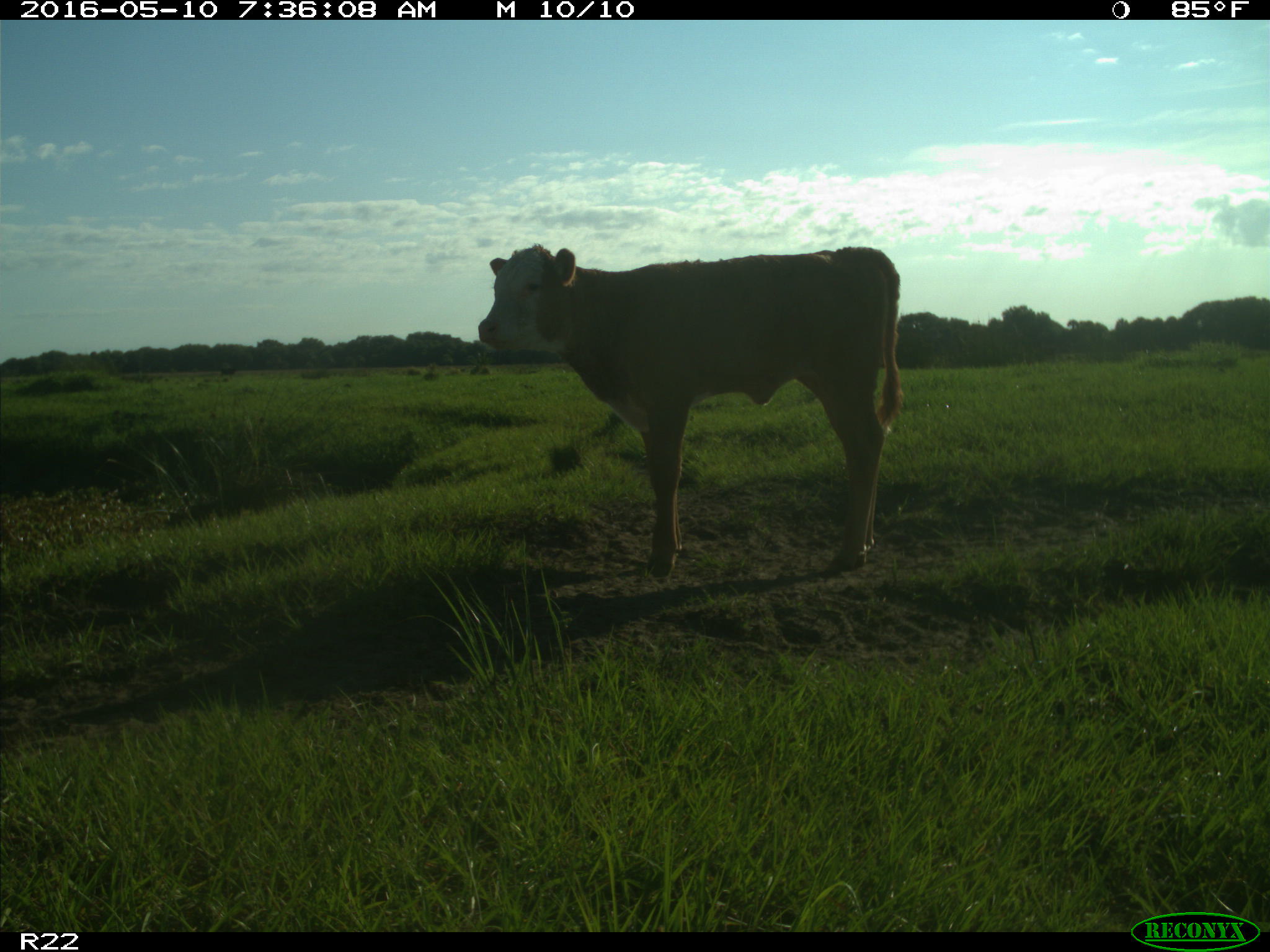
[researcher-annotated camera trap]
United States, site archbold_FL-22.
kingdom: Animalia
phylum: Chordata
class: Mammalia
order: Artiodactyla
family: Bovidae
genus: Bos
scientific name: Bos taurus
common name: domestic cow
Bos taurus (domestic cow).